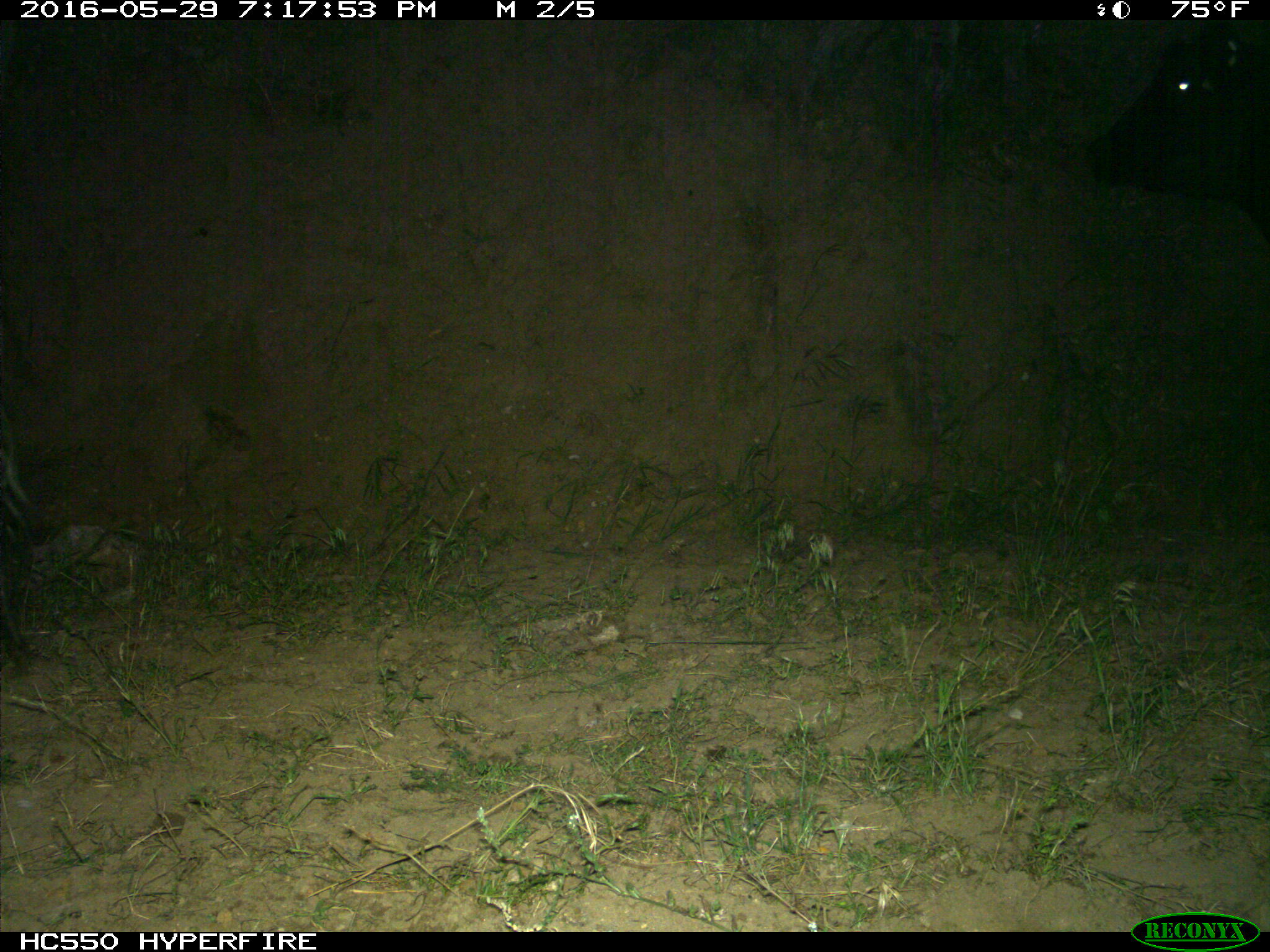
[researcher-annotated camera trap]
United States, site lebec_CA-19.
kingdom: Animalia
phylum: Chordata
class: Mammalia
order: Artiodactyla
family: Bovidae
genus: Bos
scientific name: Bos taurus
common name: domestic cow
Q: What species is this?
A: Bos taurus (domestic cow).